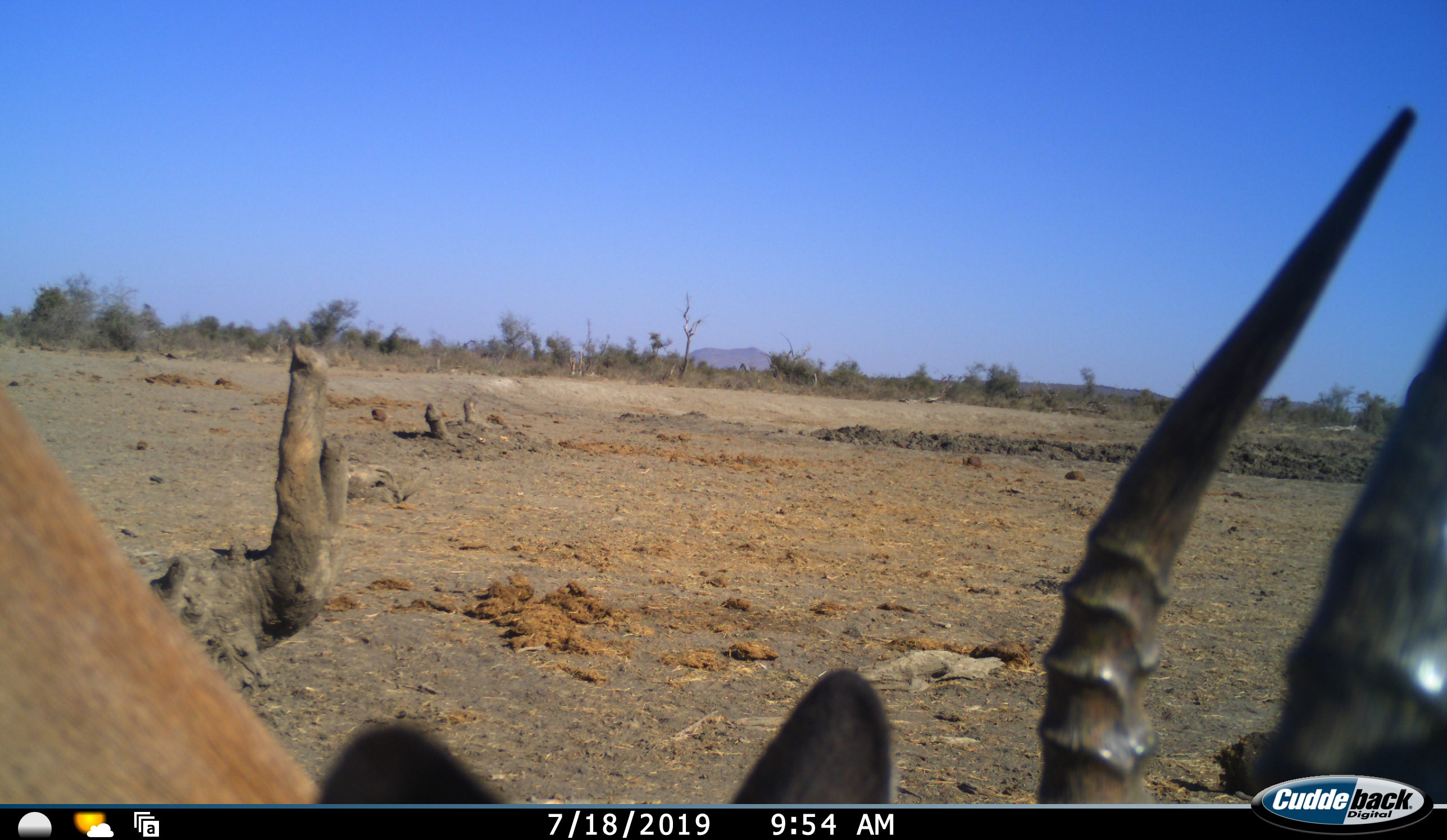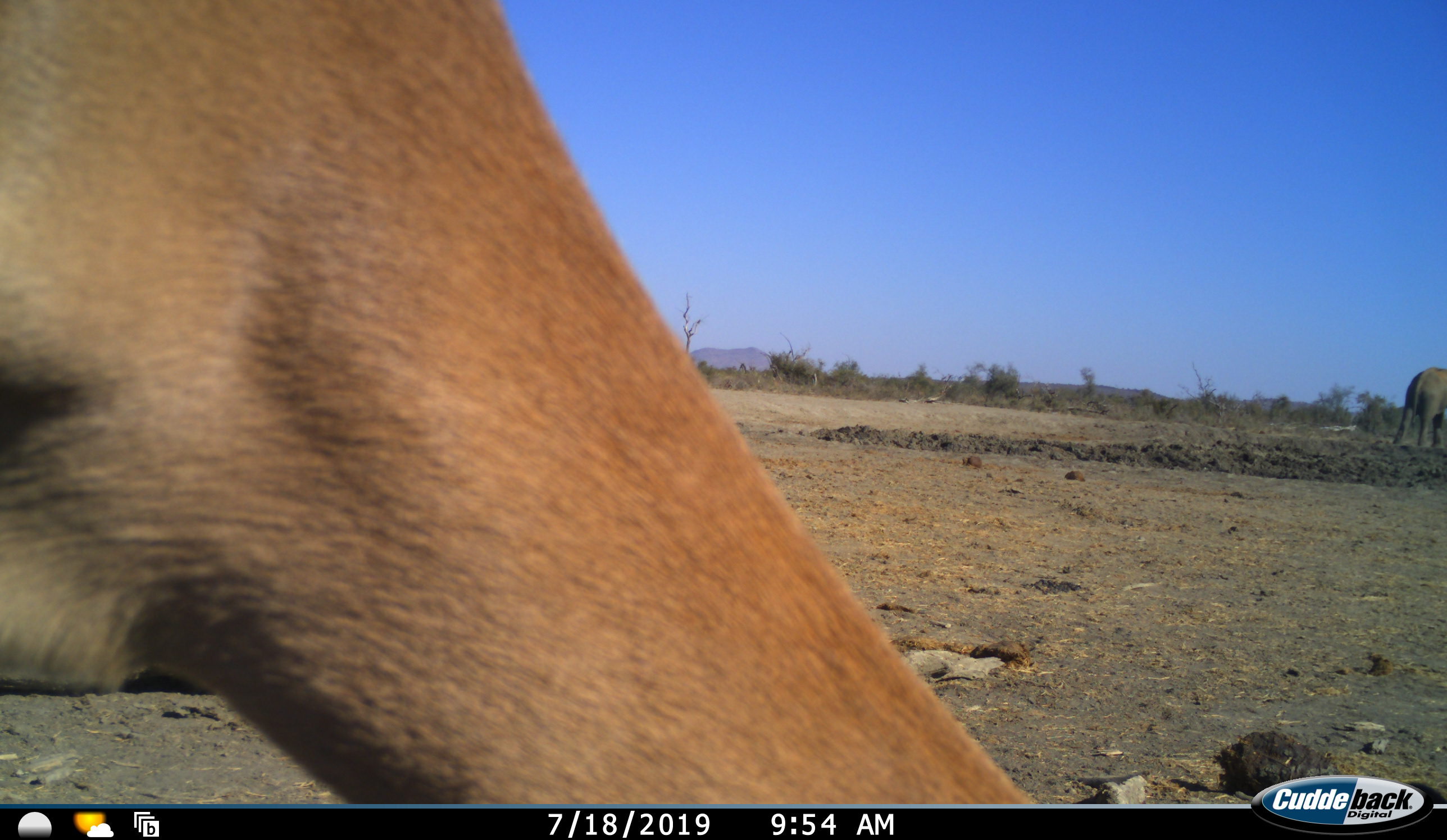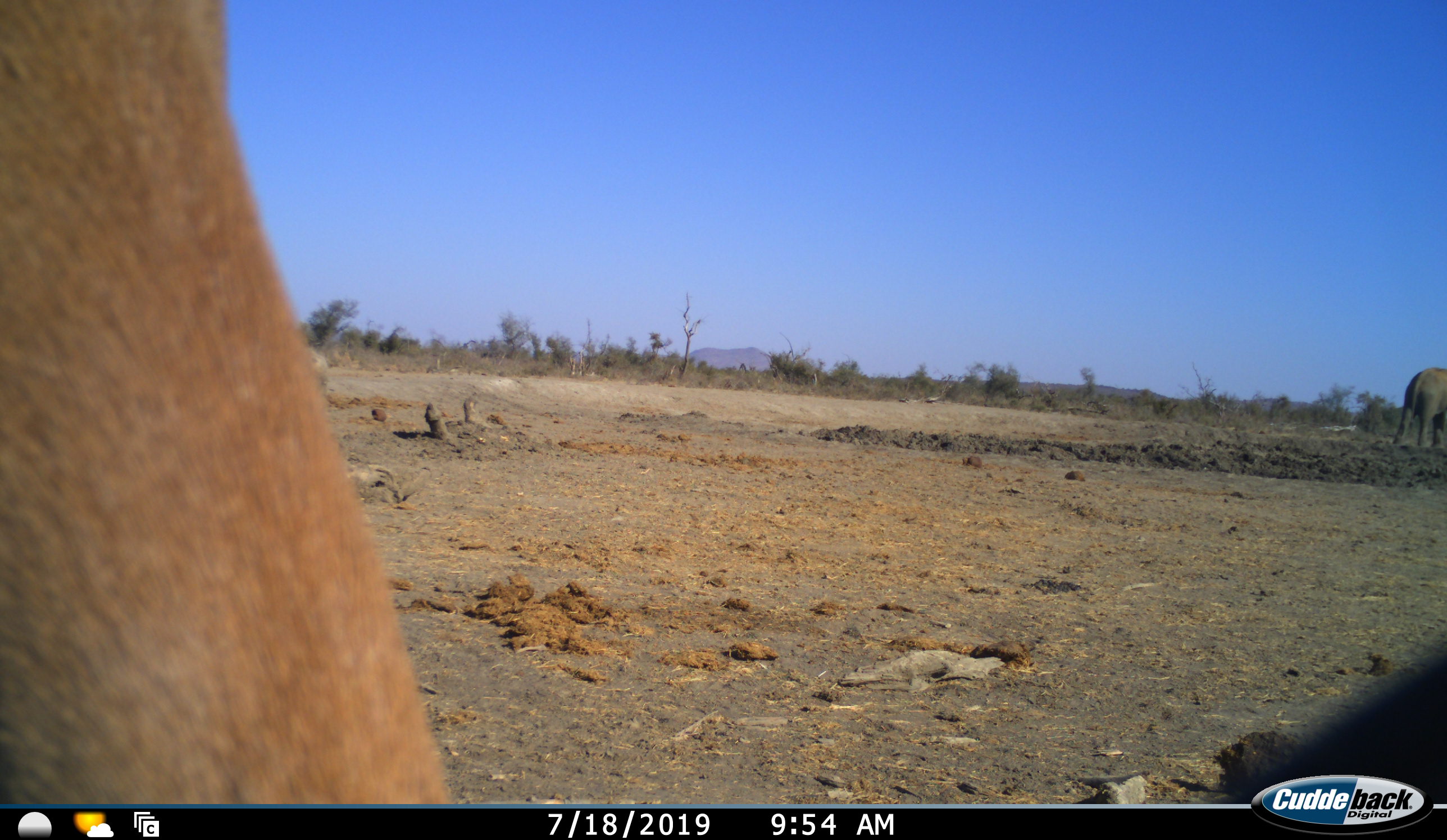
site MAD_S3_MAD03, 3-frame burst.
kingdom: Animalia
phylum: Chordata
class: Mammalia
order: Artiodactyla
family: Bovidae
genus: Aepyceros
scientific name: Aepyceros melampus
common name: impala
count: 1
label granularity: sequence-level